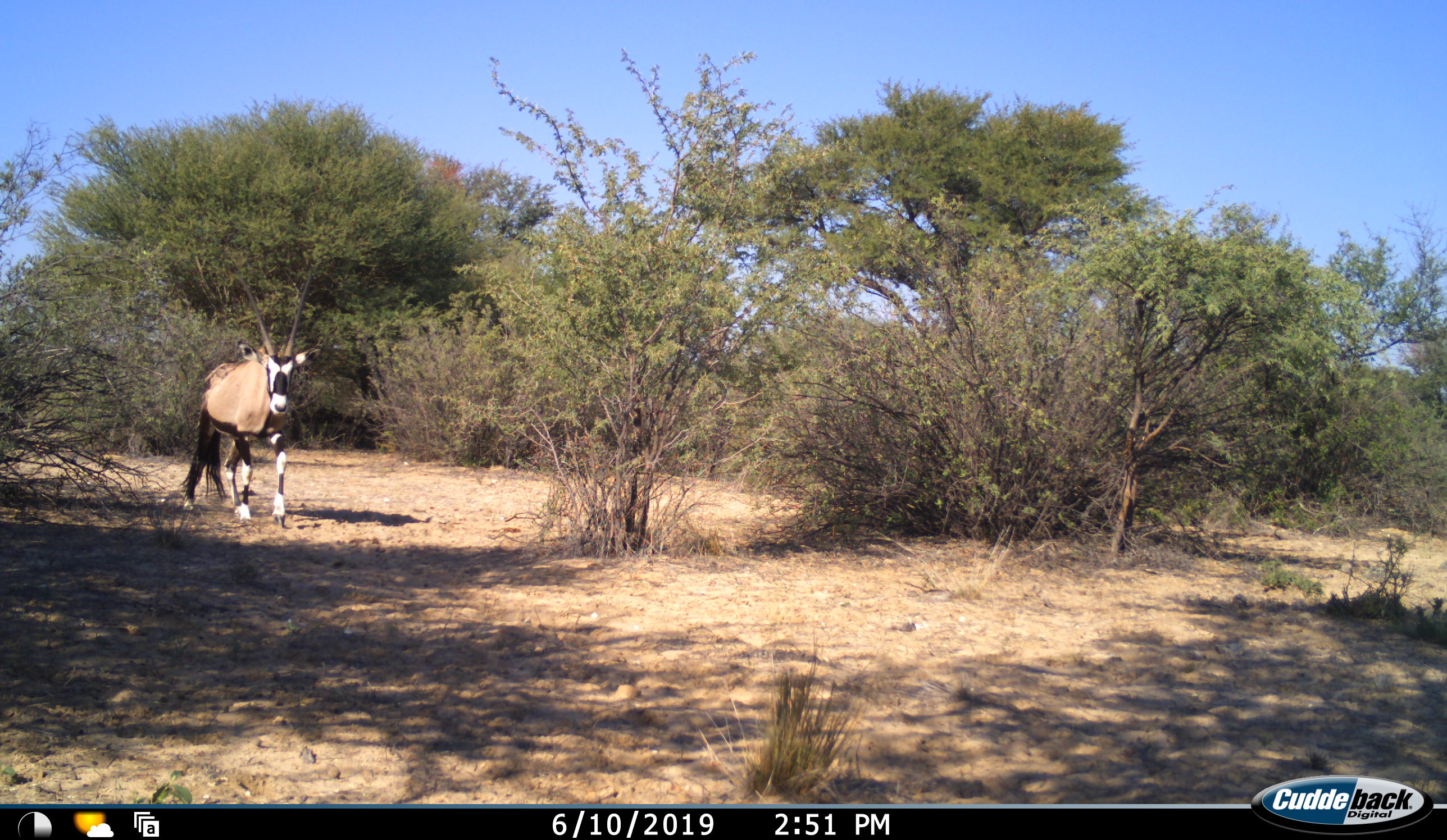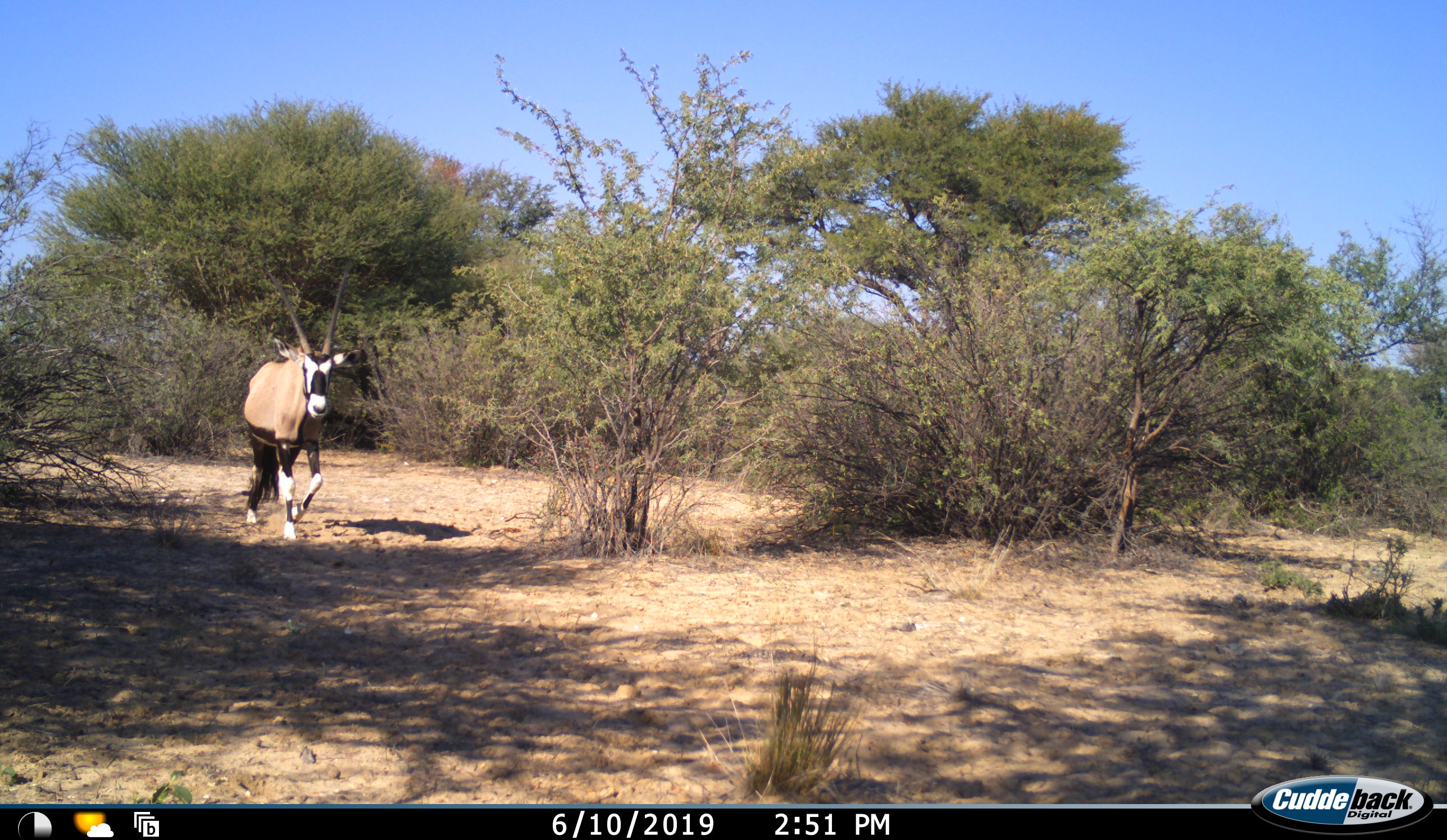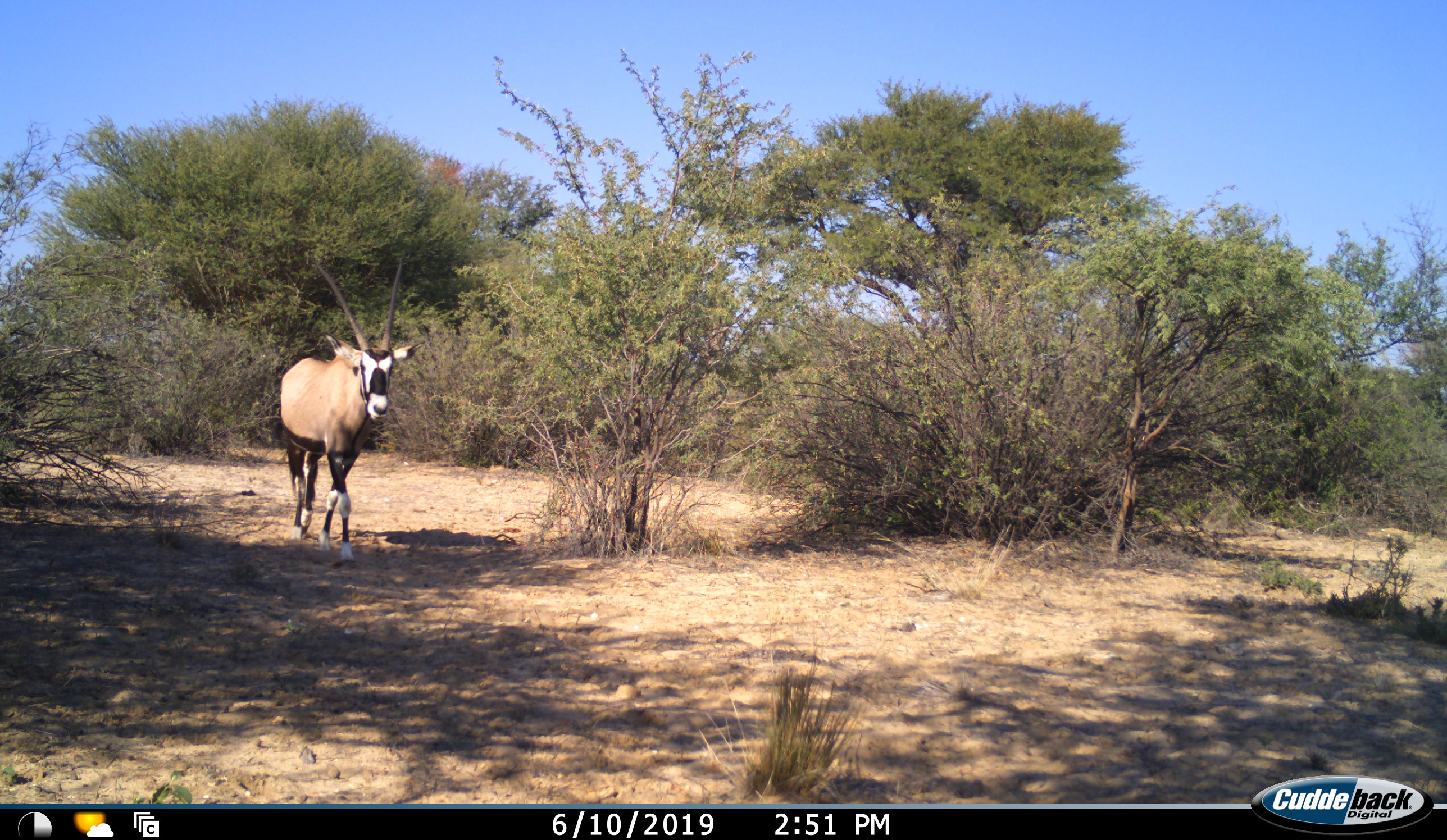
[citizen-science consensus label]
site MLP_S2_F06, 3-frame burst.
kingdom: Animalia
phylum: Chordata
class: Mammalia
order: Artiodactyla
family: Bovidae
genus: Oryx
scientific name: Oryx gazella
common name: gemsbok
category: oryx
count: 1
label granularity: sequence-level